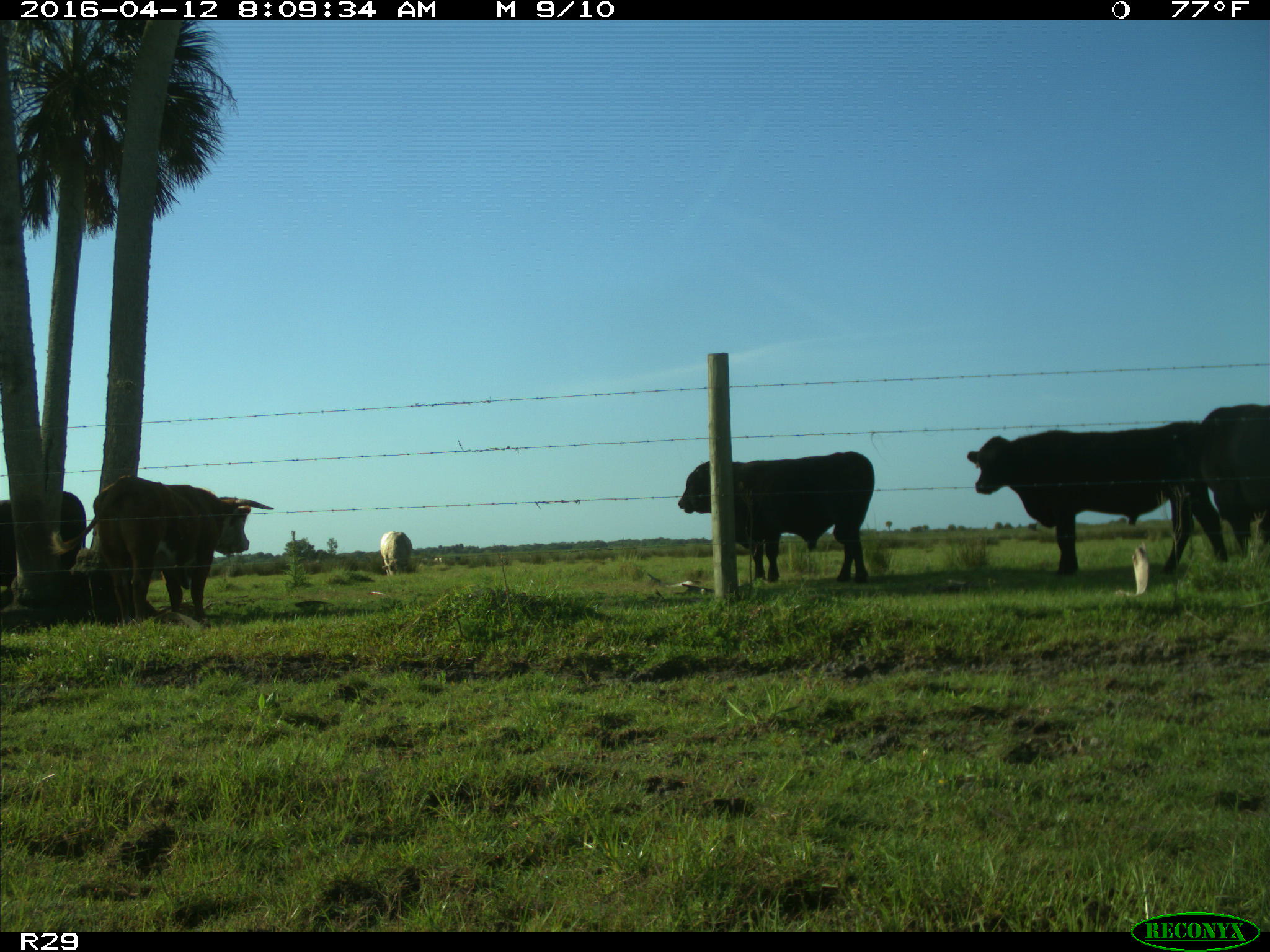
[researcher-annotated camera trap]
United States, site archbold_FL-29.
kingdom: Animalia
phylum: Chordata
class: Mammalia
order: Artiodactyla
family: Bovidae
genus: Bos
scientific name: Bos taurus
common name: domestic cow